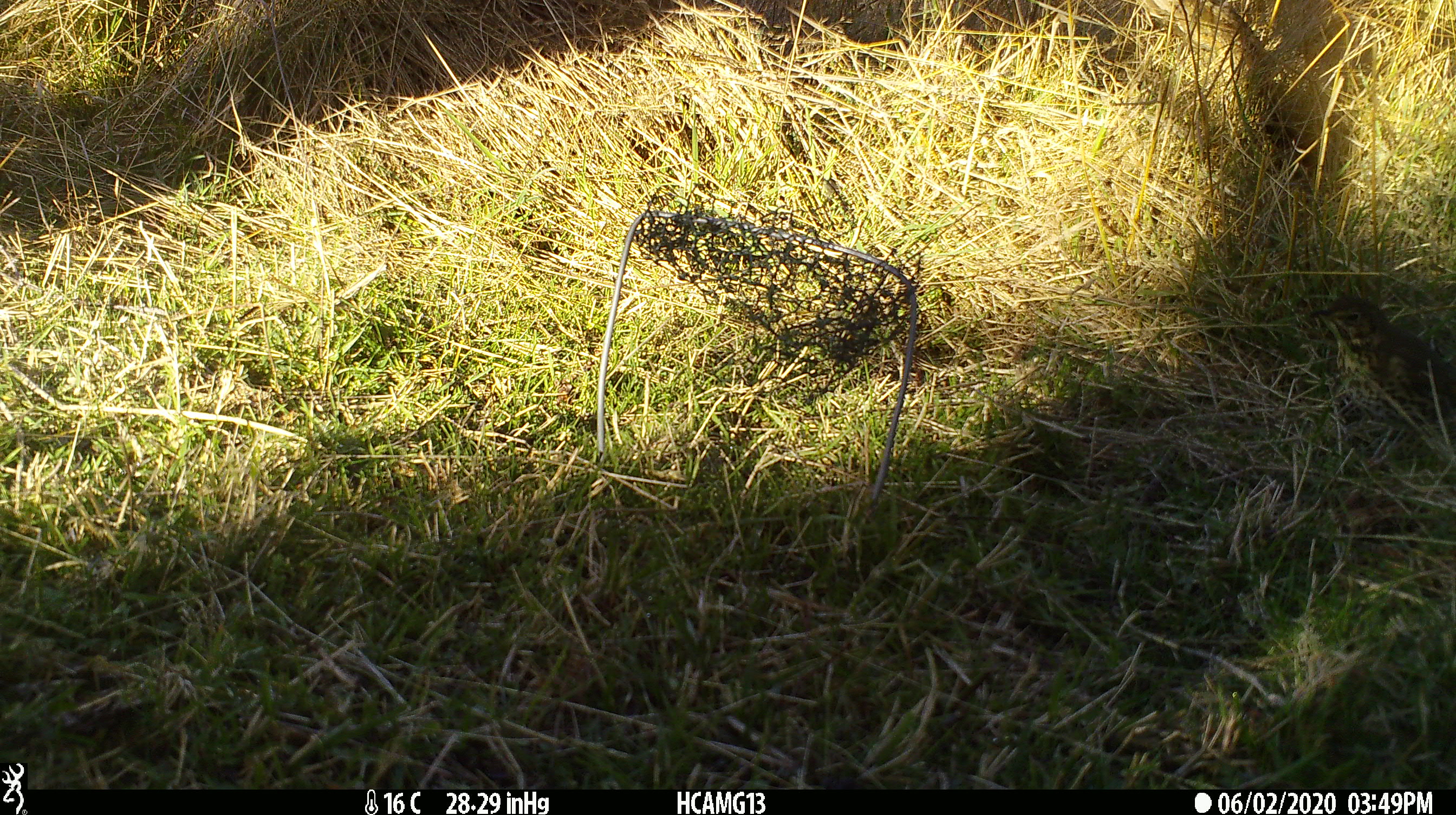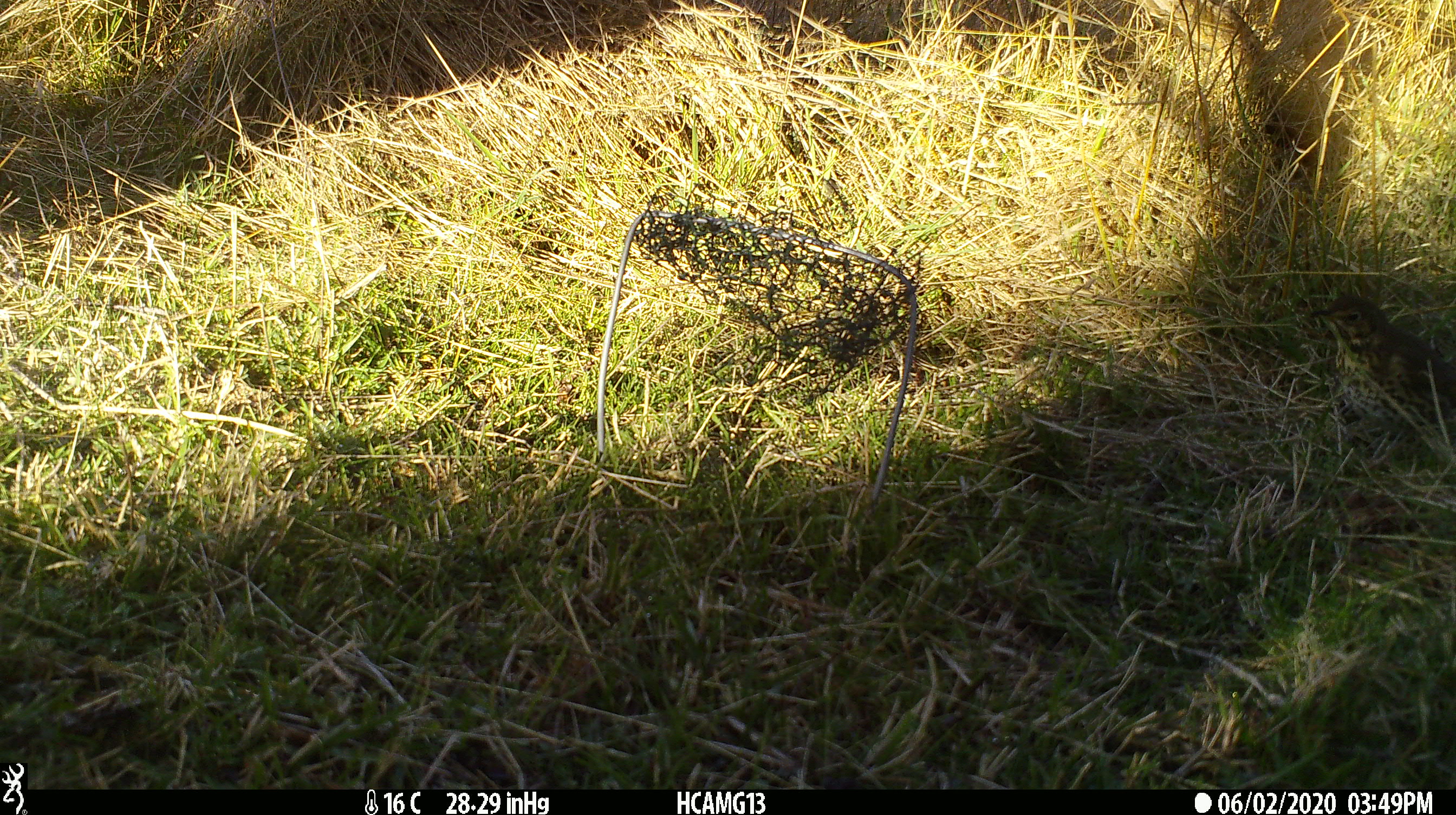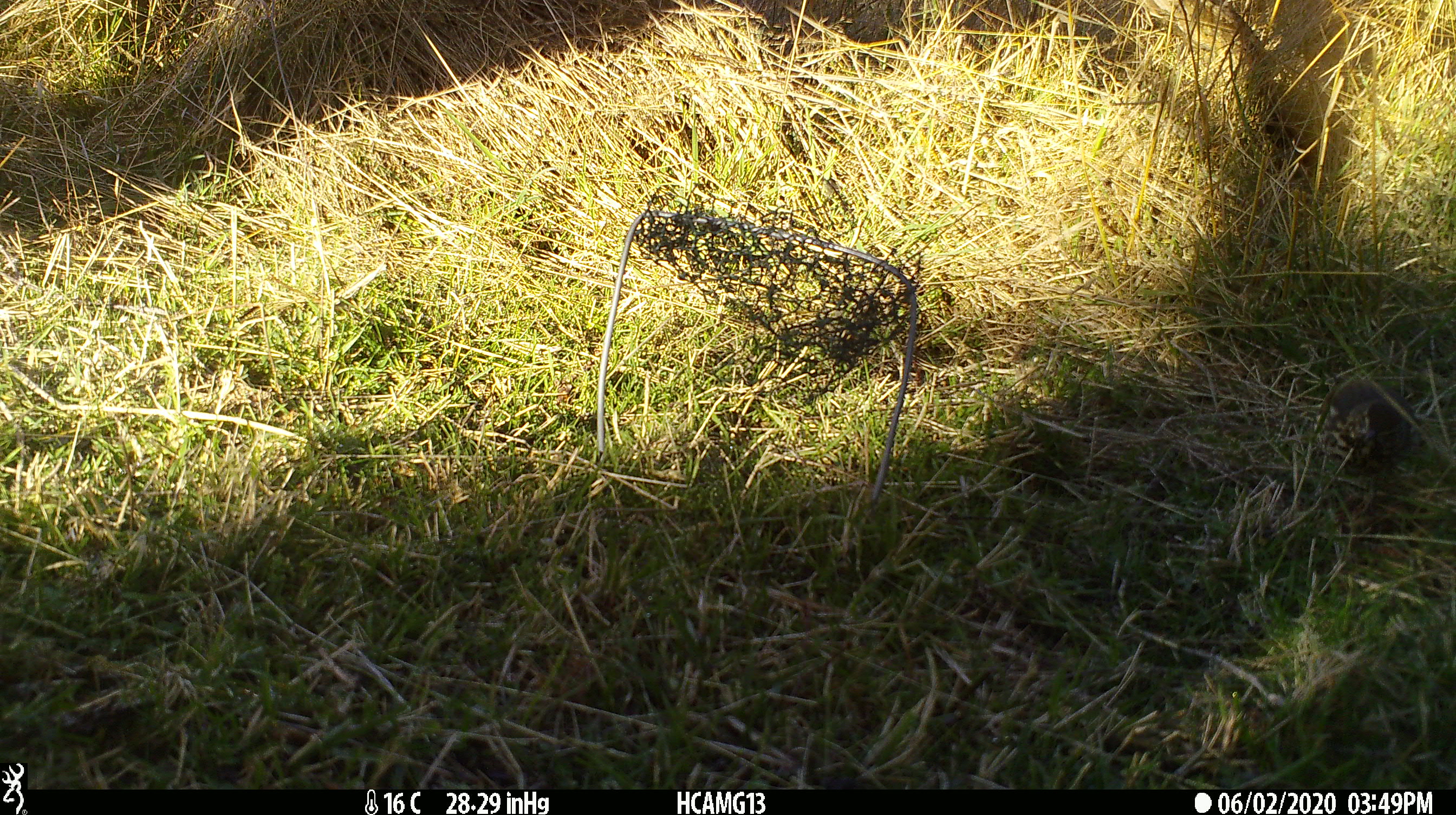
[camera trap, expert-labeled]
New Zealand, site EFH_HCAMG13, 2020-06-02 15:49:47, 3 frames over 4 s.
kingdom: Animalia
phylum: Chordata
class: Aves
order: Passeriformes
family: Turdidae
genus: Turdus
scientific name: Turdus philomelos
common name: song thrush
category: thrush